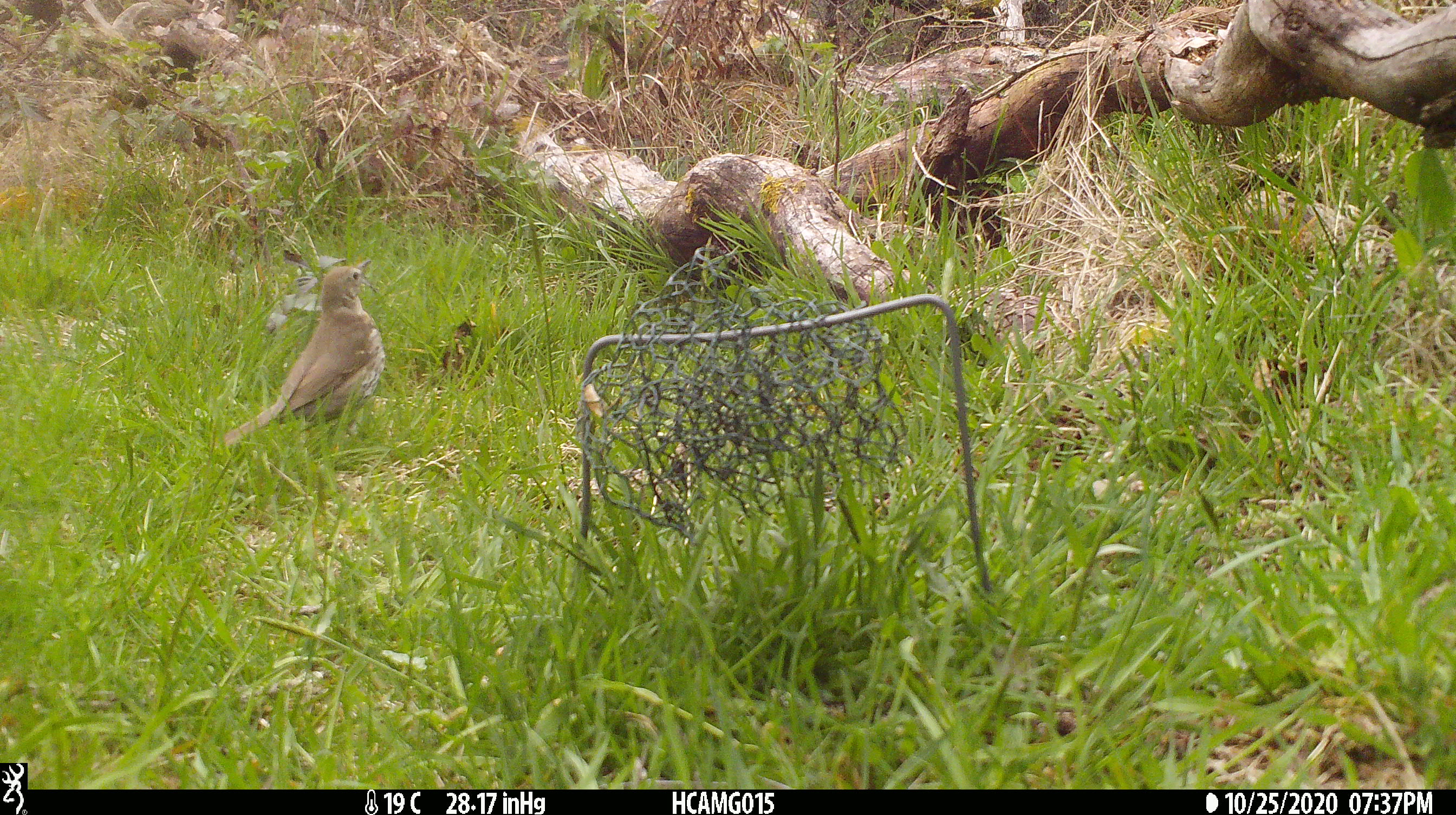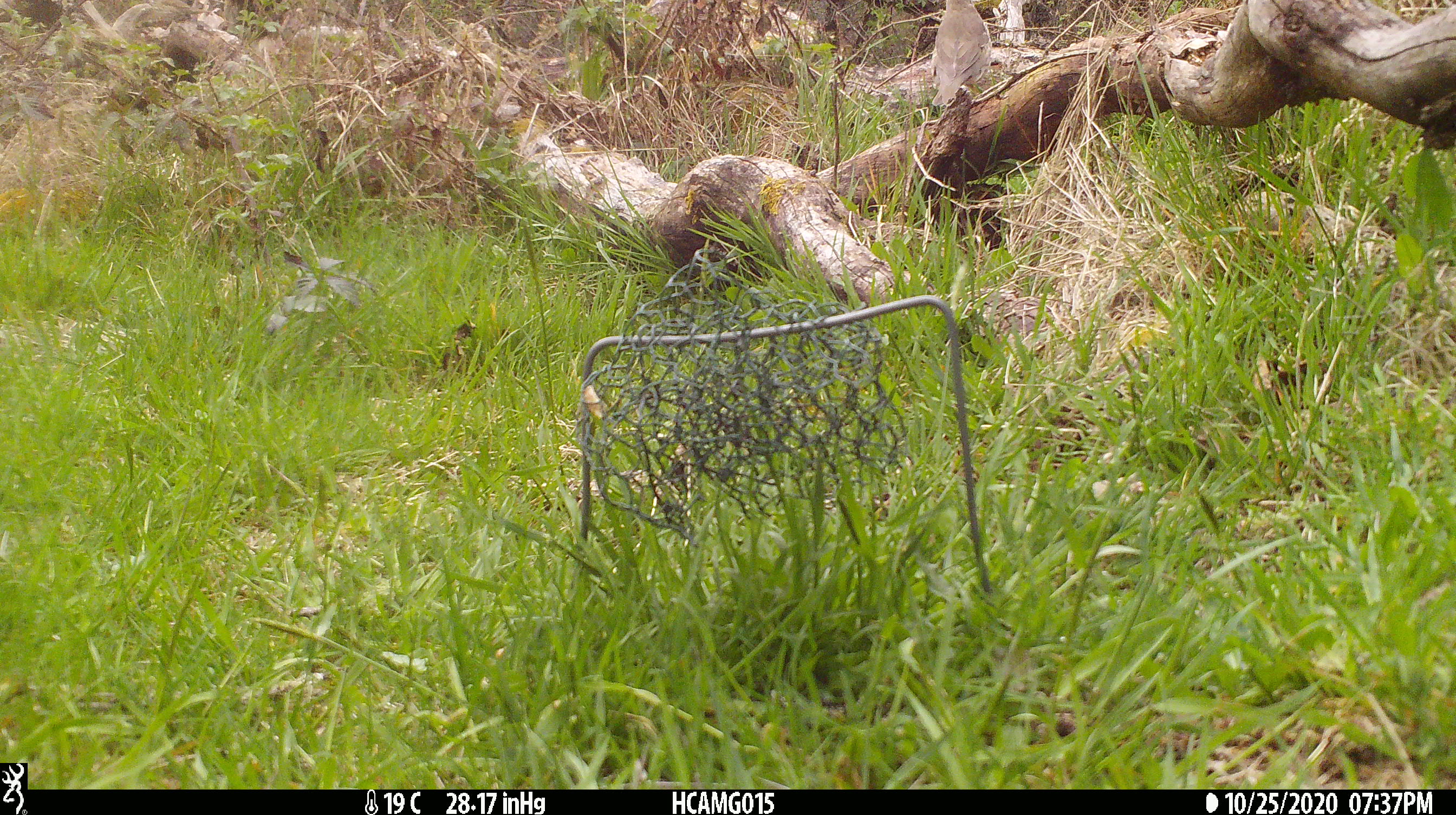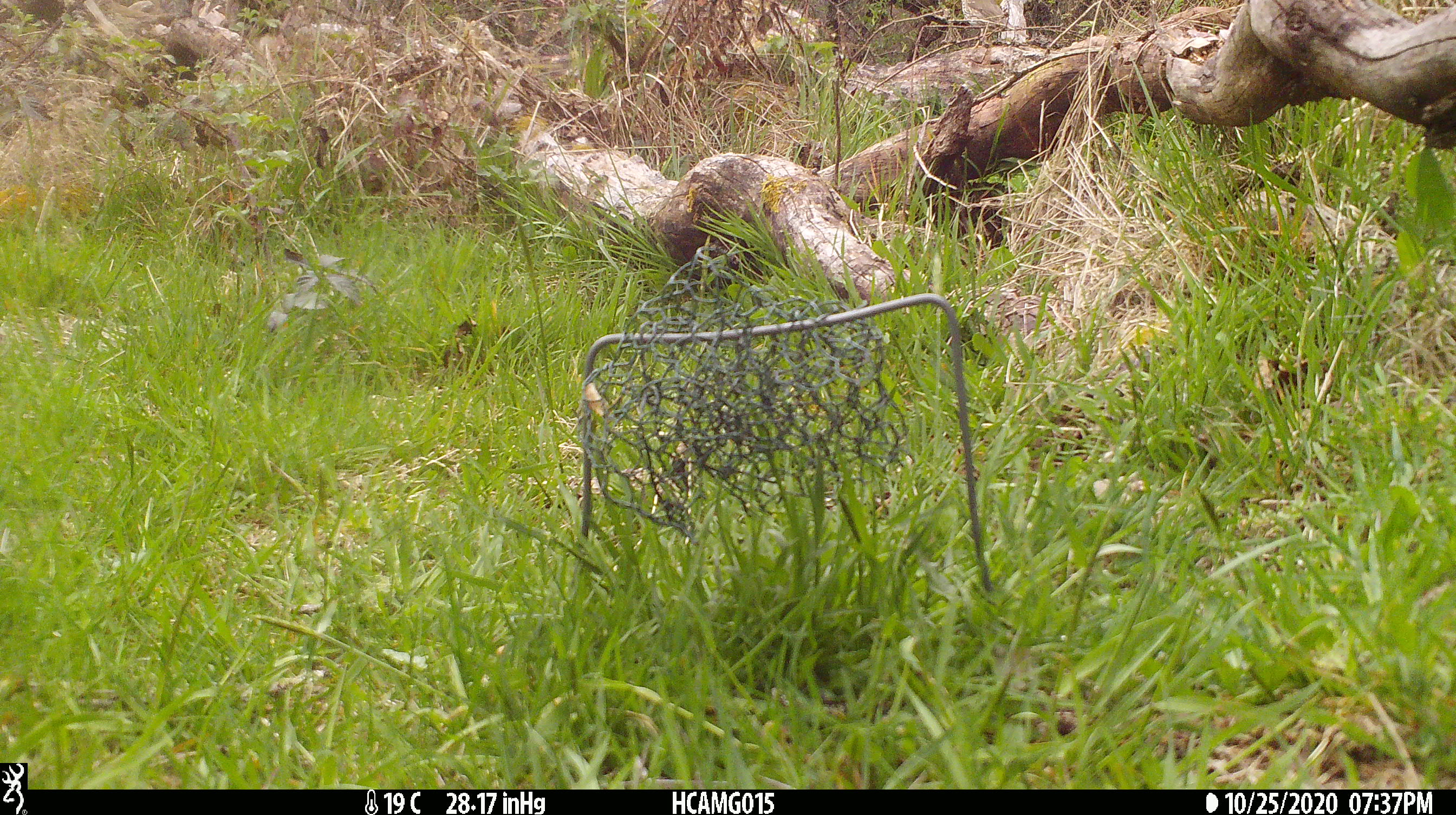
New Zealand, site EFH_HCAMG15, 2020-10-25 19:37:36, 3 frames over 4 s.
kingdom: Animalia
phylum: Chordata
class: Aves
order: Passeriformes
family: Turdidae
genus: Turdus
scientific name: Turdus philomelos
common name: song thrush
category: thrush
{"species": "thrush (song thrush) (Turdus philomelos)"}